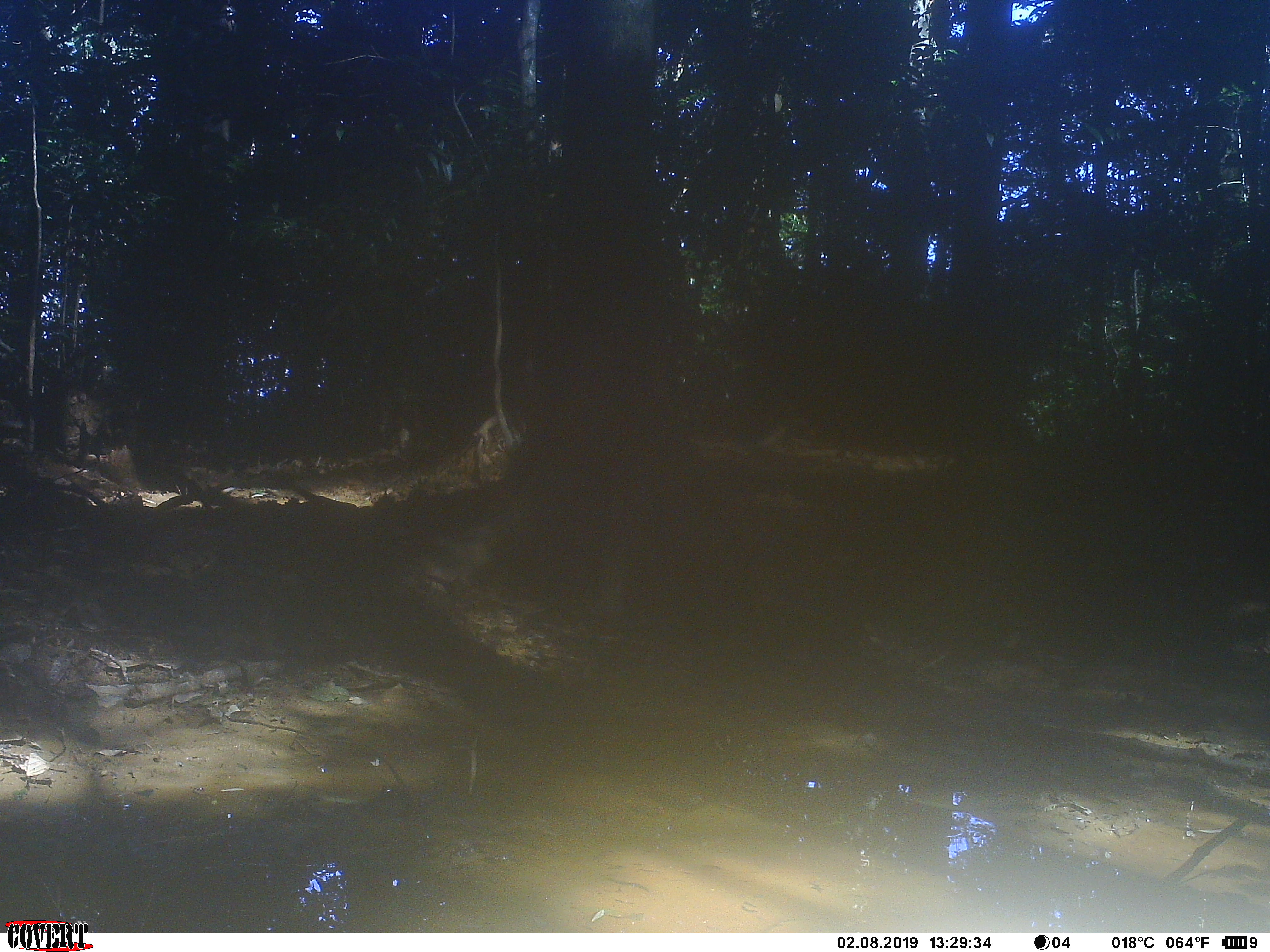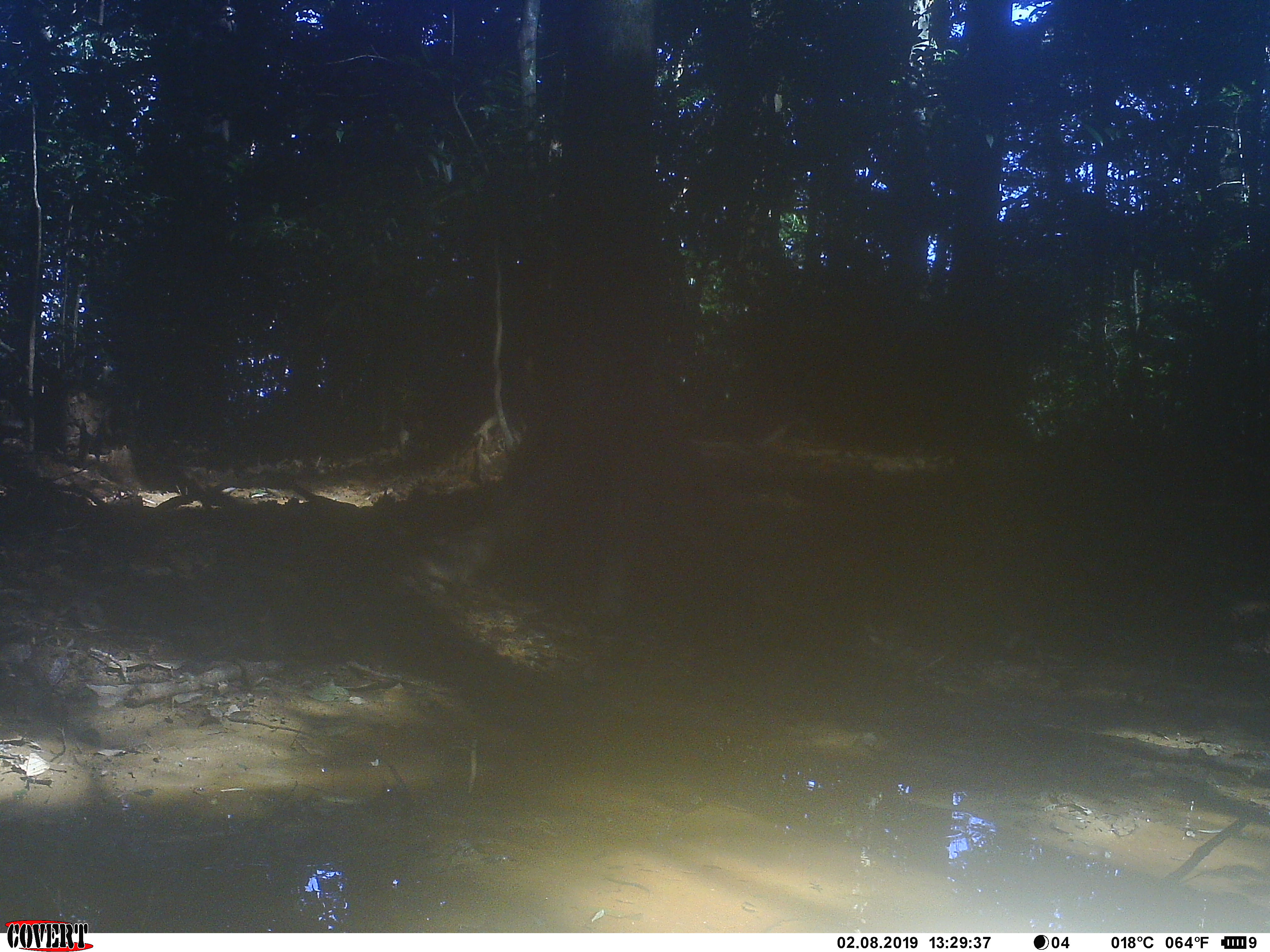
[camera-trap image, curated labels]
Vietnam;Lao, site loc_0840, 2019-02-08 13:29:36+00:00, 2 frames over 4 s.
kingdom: Animalia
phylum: Chordata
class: Mammalia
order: Artiodactyla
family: Suidae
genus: Sus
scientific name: Sus scrofa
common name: eurasian wild pig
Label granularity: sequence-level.